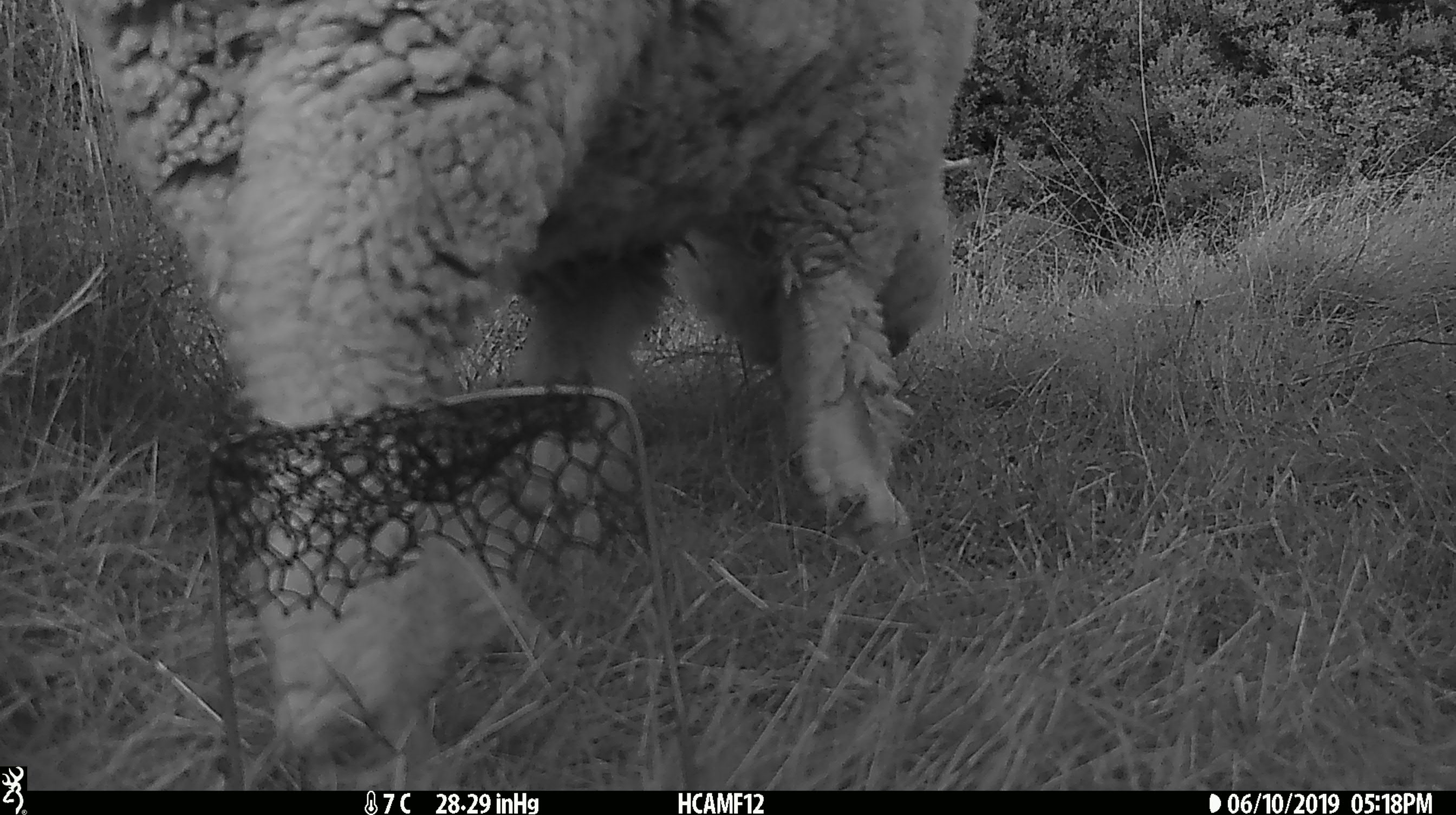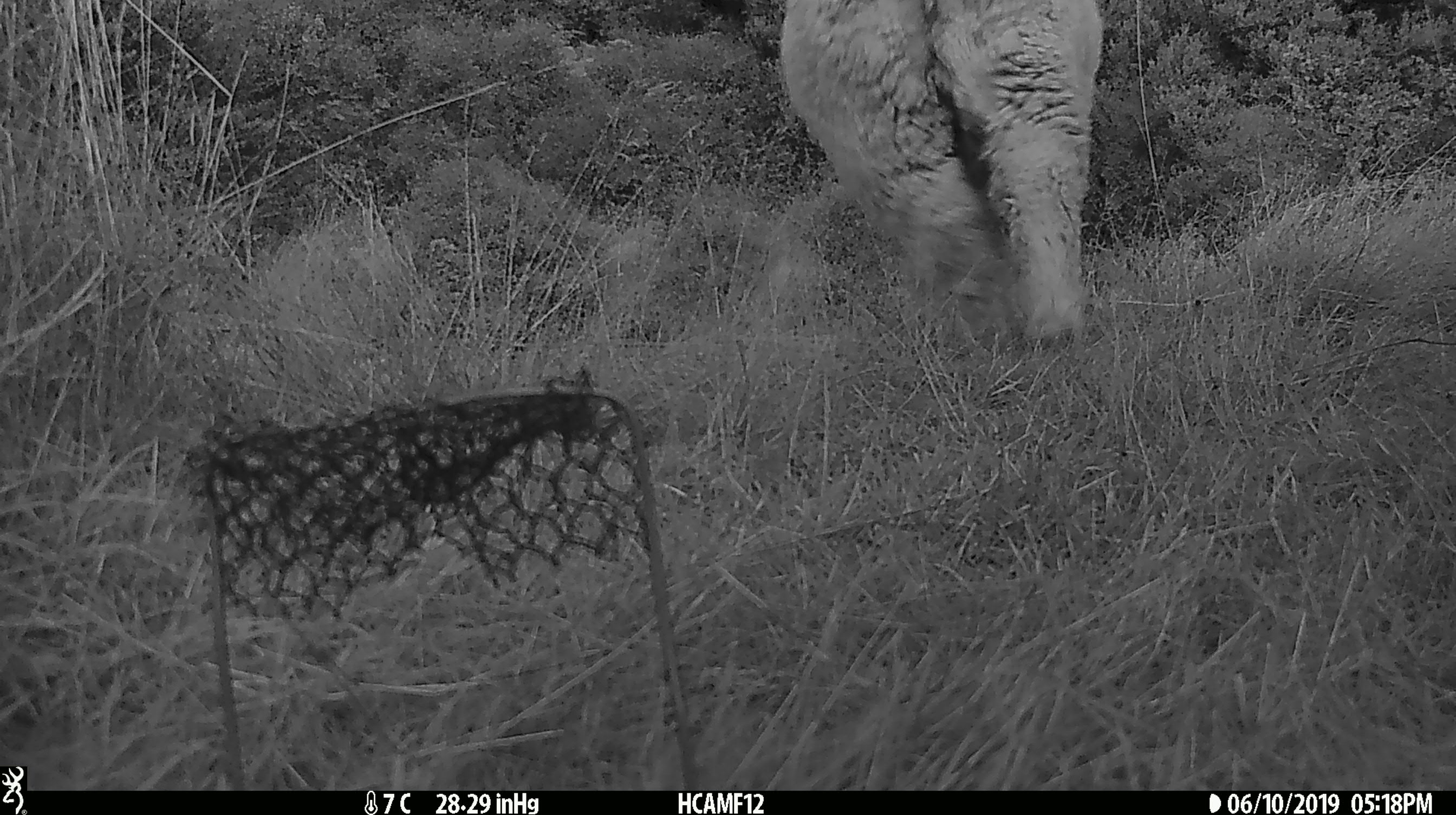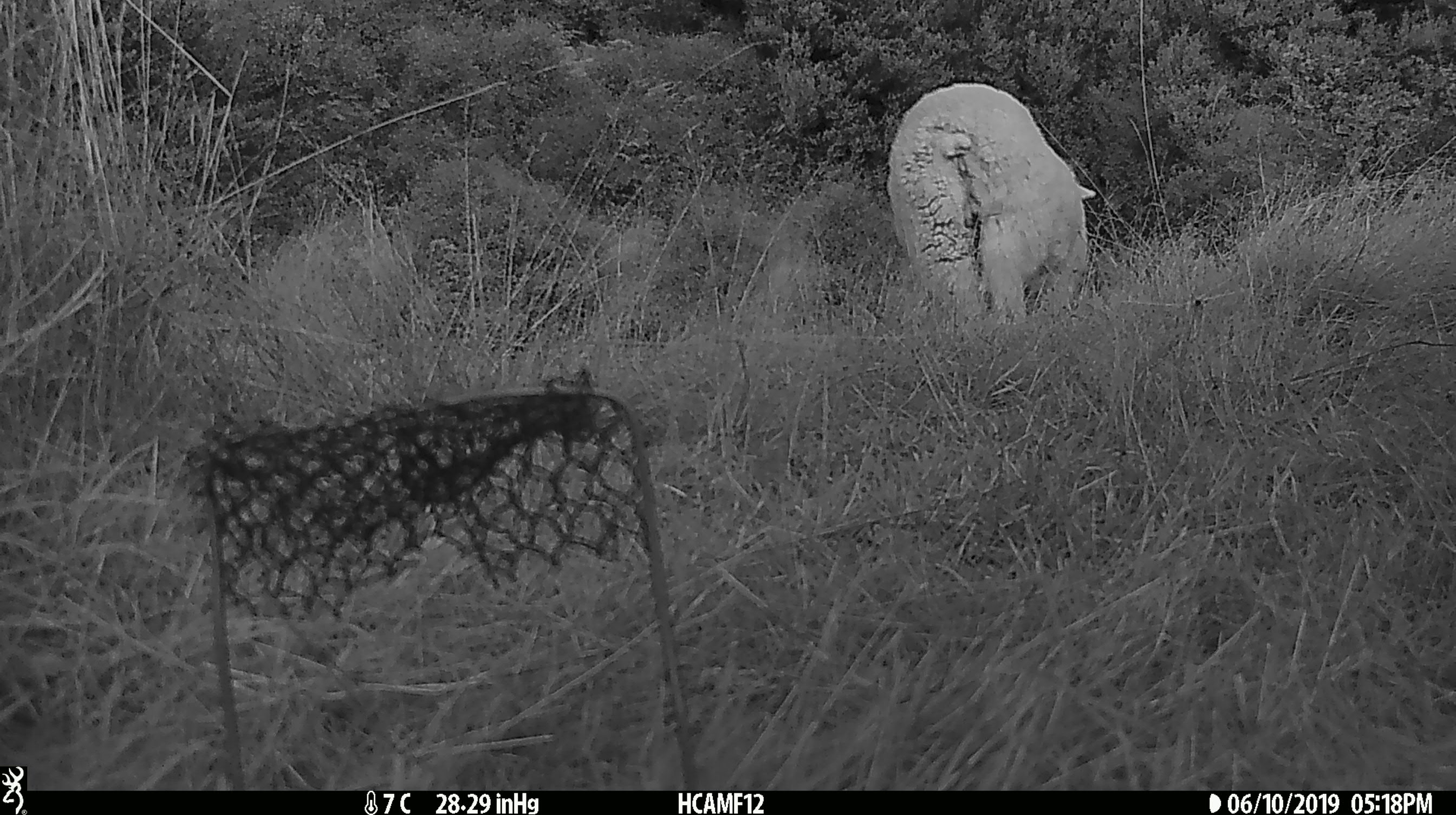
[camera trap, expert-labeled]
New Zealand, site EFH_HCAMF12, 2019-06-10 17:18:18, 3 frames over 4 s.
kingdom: Animalia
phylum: Chordata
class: Mammalia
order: Artiodactyla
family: Bovidae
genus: Ovis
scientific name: Ovis aries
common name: domestic sheep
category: sheep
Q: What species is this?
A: Sheep (domestic sheep) (Ovis aries).